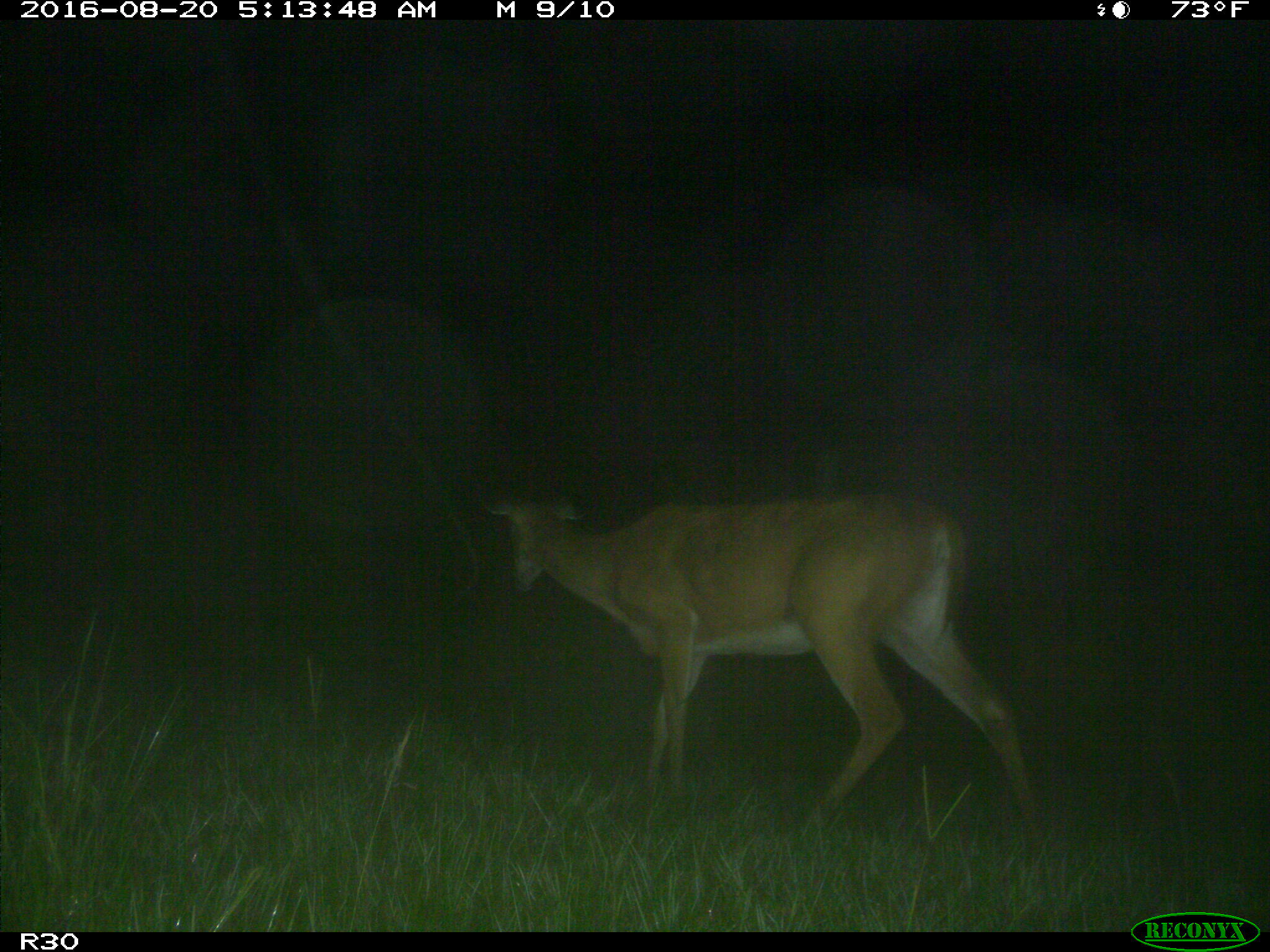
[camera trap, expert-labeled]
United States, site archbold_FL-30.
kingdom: Animalia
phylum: Chordata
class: Mammalia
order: Artiodactyla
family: Cervidae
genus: Odocoileus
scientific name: Odocoileus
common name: deer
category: unidentified deer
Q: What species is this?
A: Unidentified deer (deer) (Odocoileus).